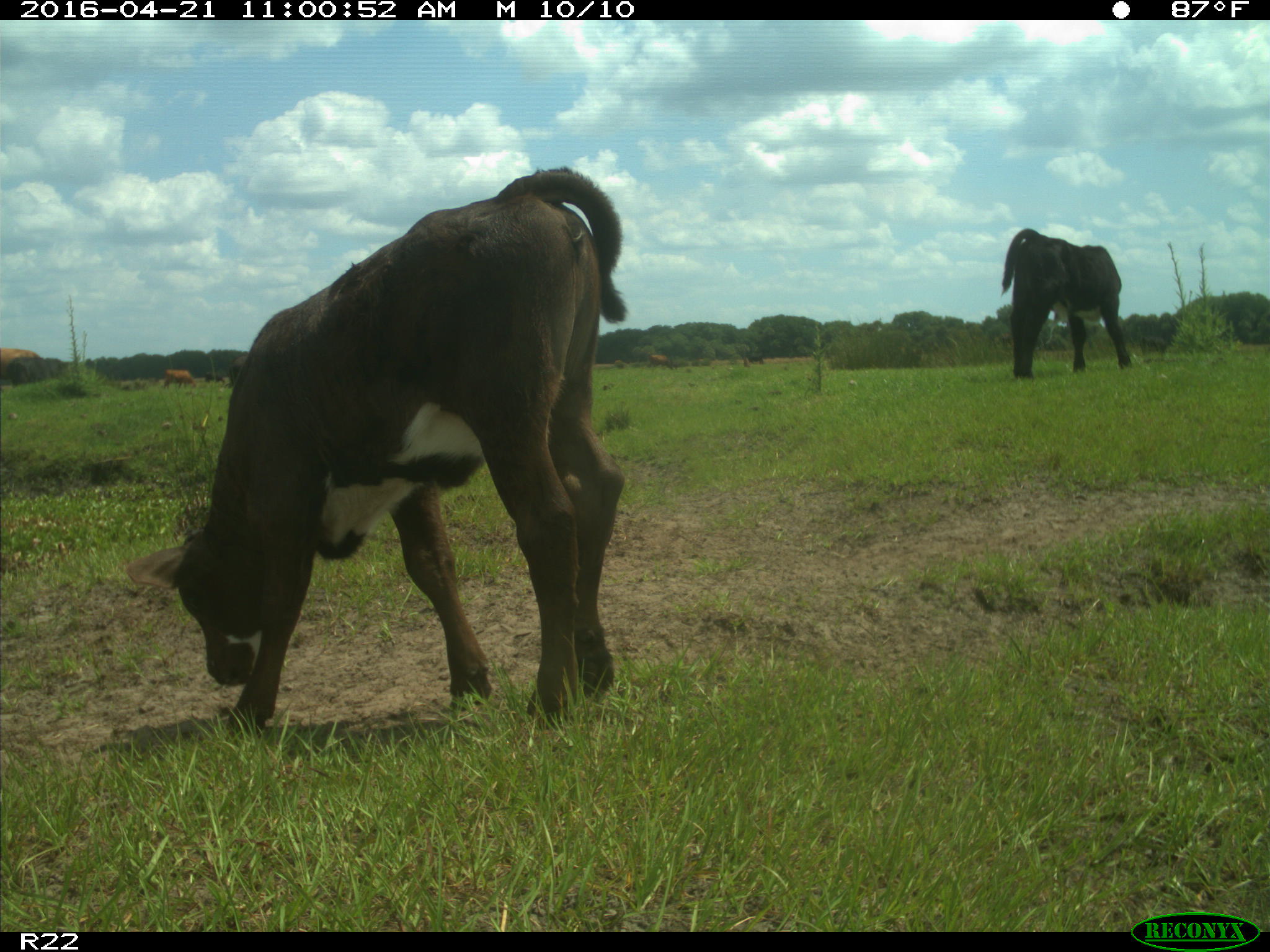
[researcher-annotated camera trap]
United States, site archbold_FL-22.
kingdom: Animalia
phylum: Chordata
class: Mammalia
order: Artiodactyla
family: Bovidae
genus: Bos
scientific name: Bos taurus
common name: domestic cow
Bos taurus (domestic cow).